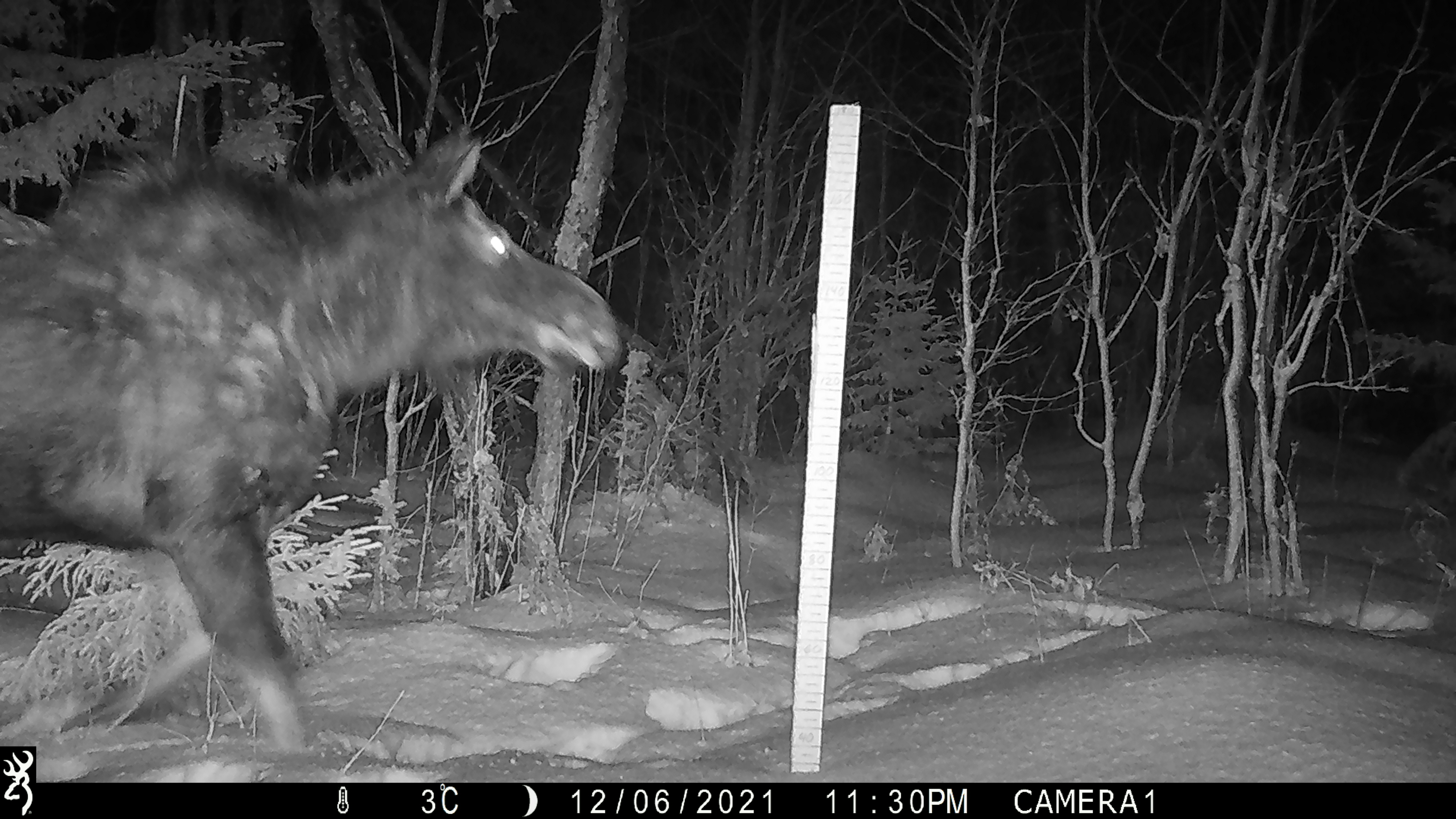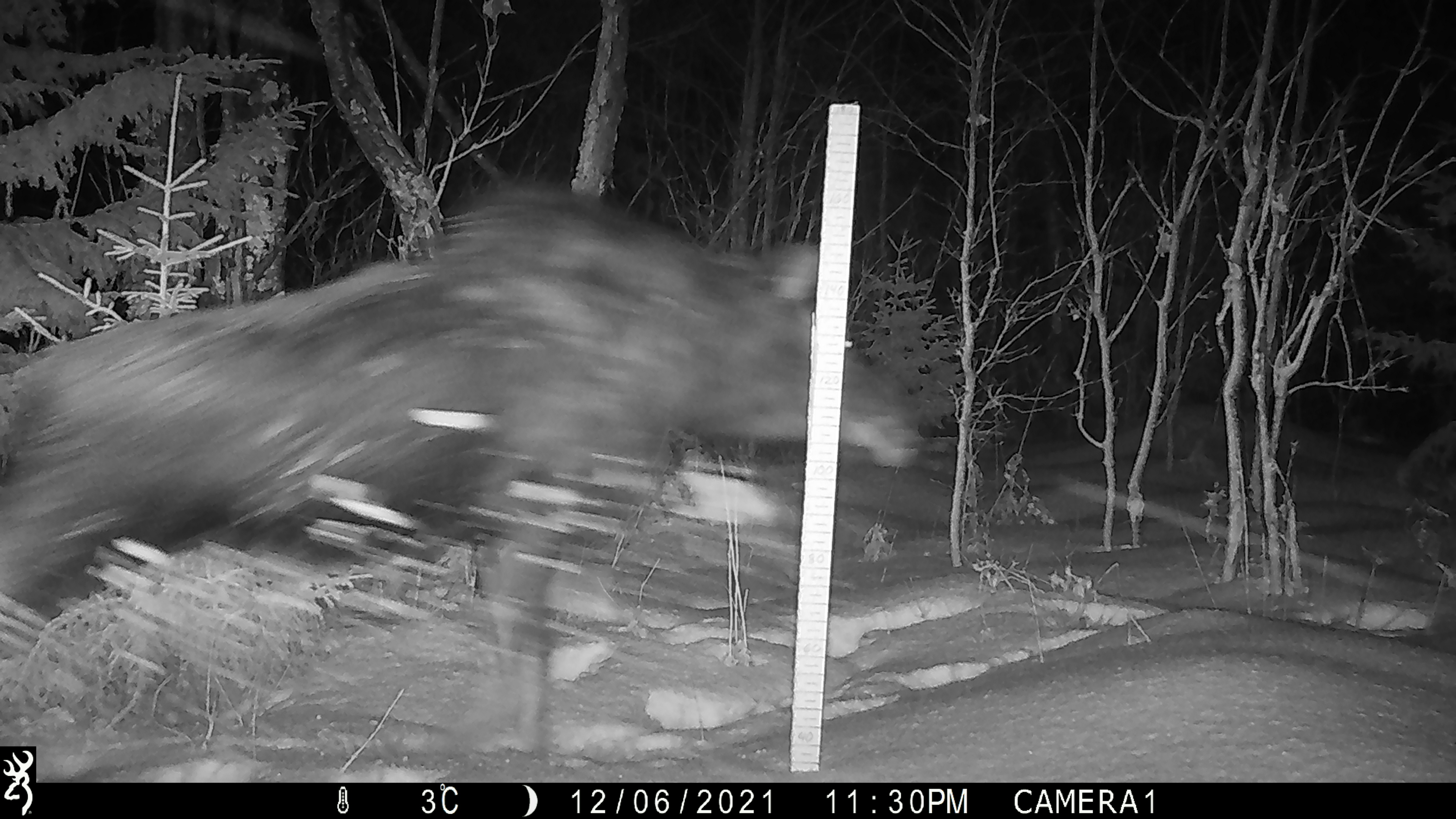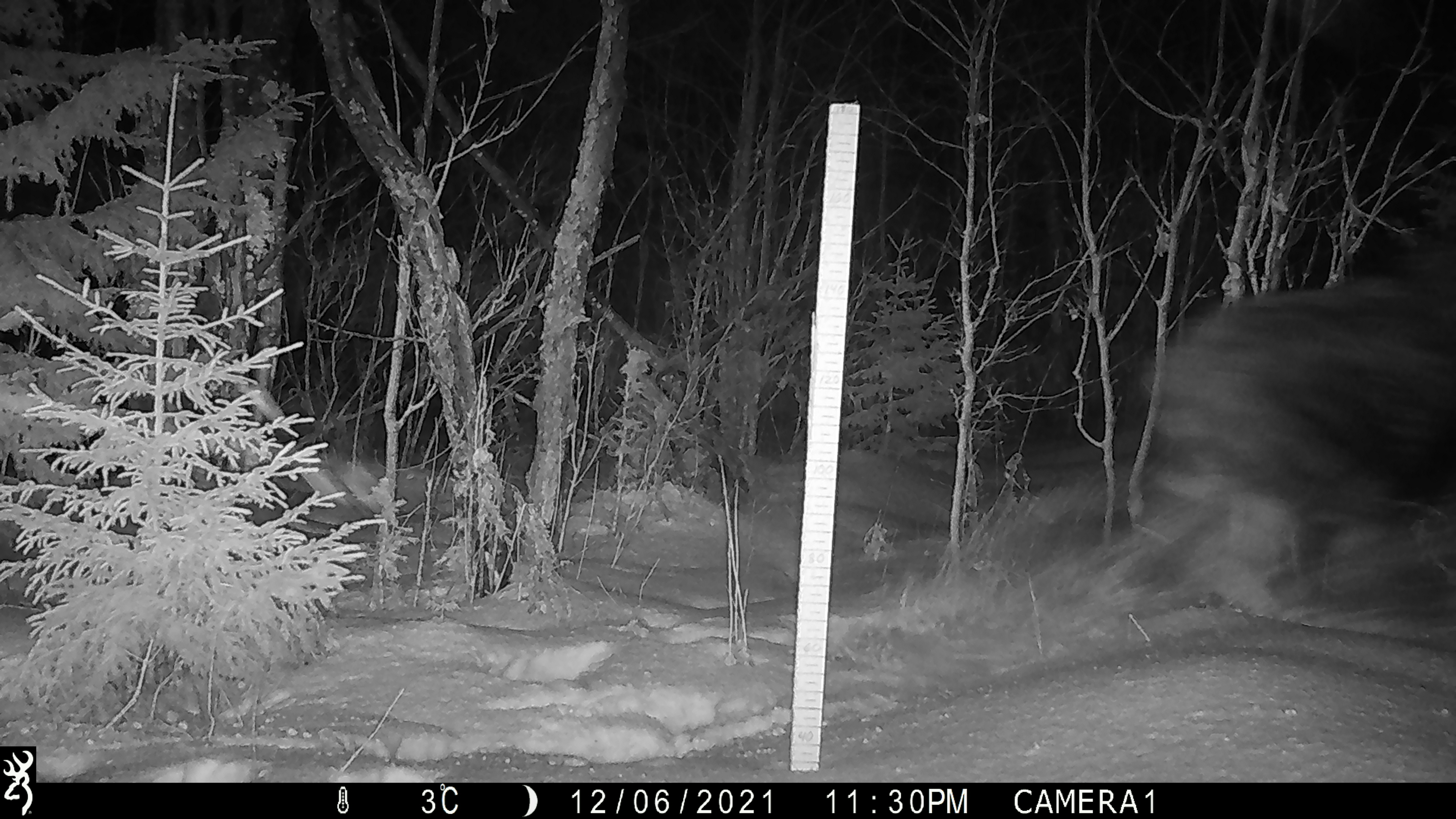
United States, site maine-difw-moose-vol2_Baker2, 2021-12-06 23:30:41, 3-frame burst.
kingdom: Animalia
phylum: Chordata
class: Mammalia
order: Artiodactyla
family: Cervidae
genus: Alces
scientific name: Alces alces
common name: moose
Moose (Alces alces).